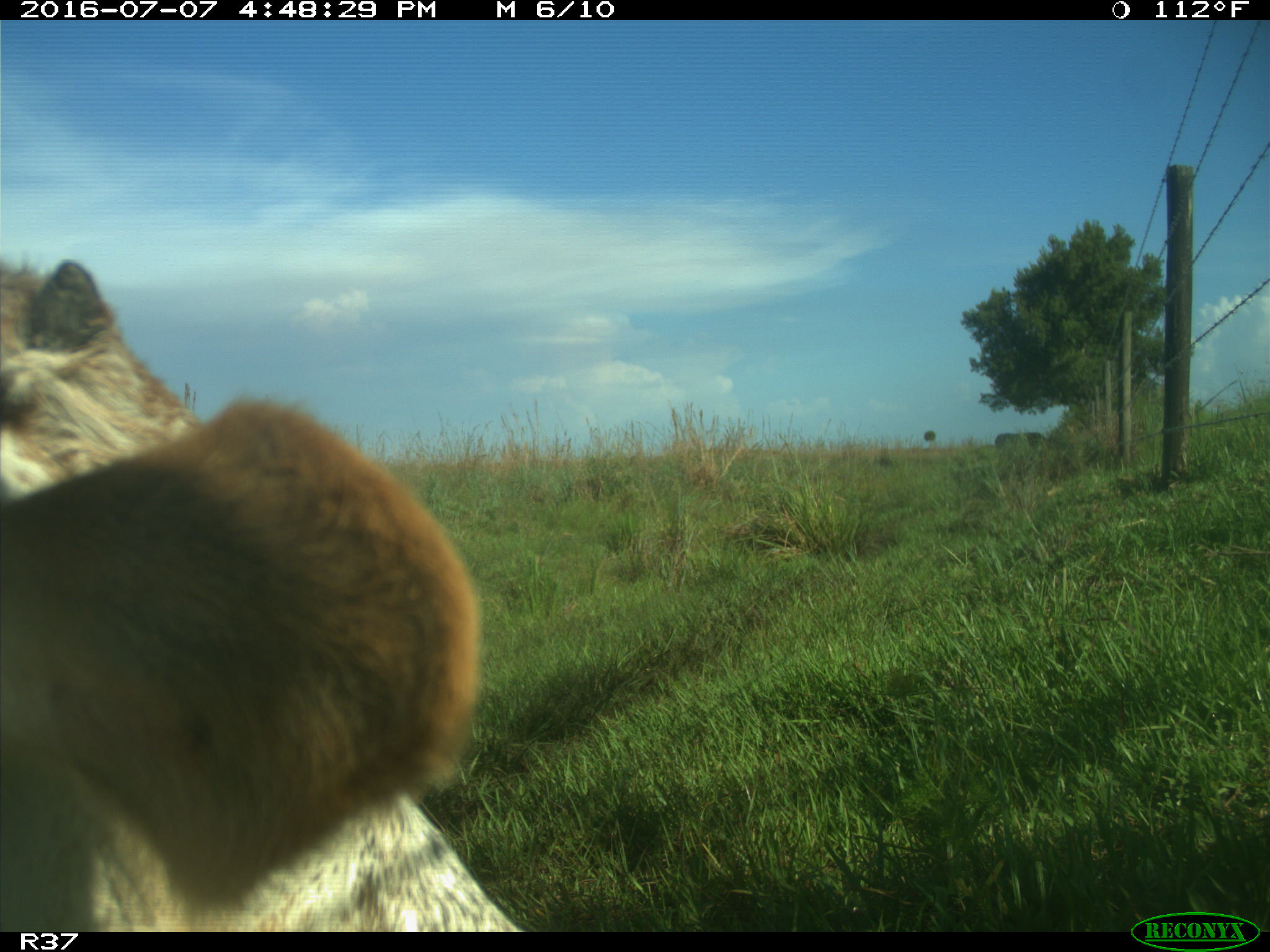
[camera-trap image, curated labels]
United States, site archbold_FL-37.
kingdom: Animalia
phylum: Chordata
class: Mammalia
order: Artiodactyla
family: Bovidae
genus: Bos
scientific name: Bos taurus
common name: domestic cow